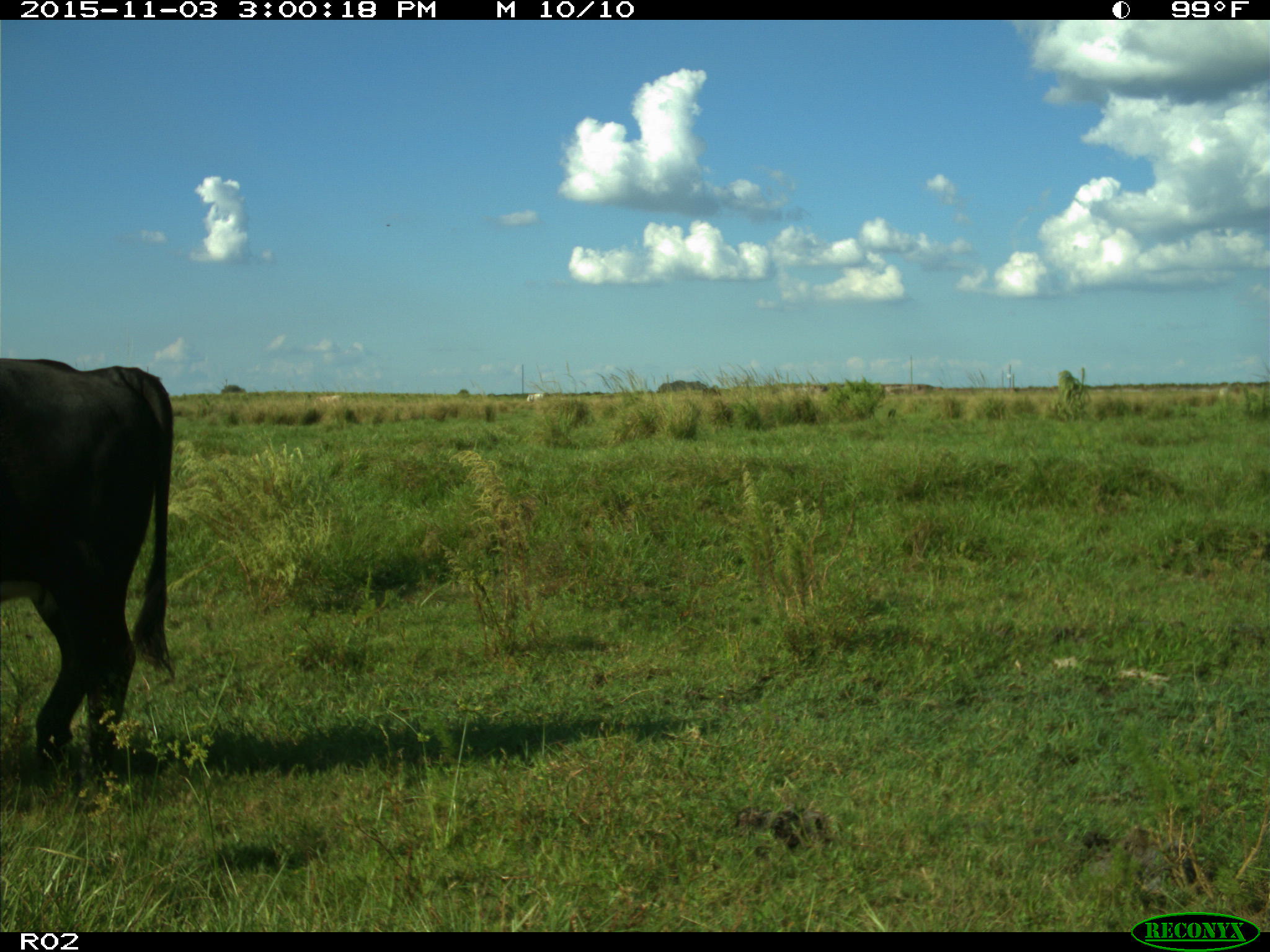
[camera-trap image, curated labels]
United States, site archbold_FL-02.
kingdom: Animalia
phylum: Chordata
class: Mammalia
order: Artiodactyla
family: Bovidae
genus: Bos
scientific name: Bos taurus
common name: domestic cow